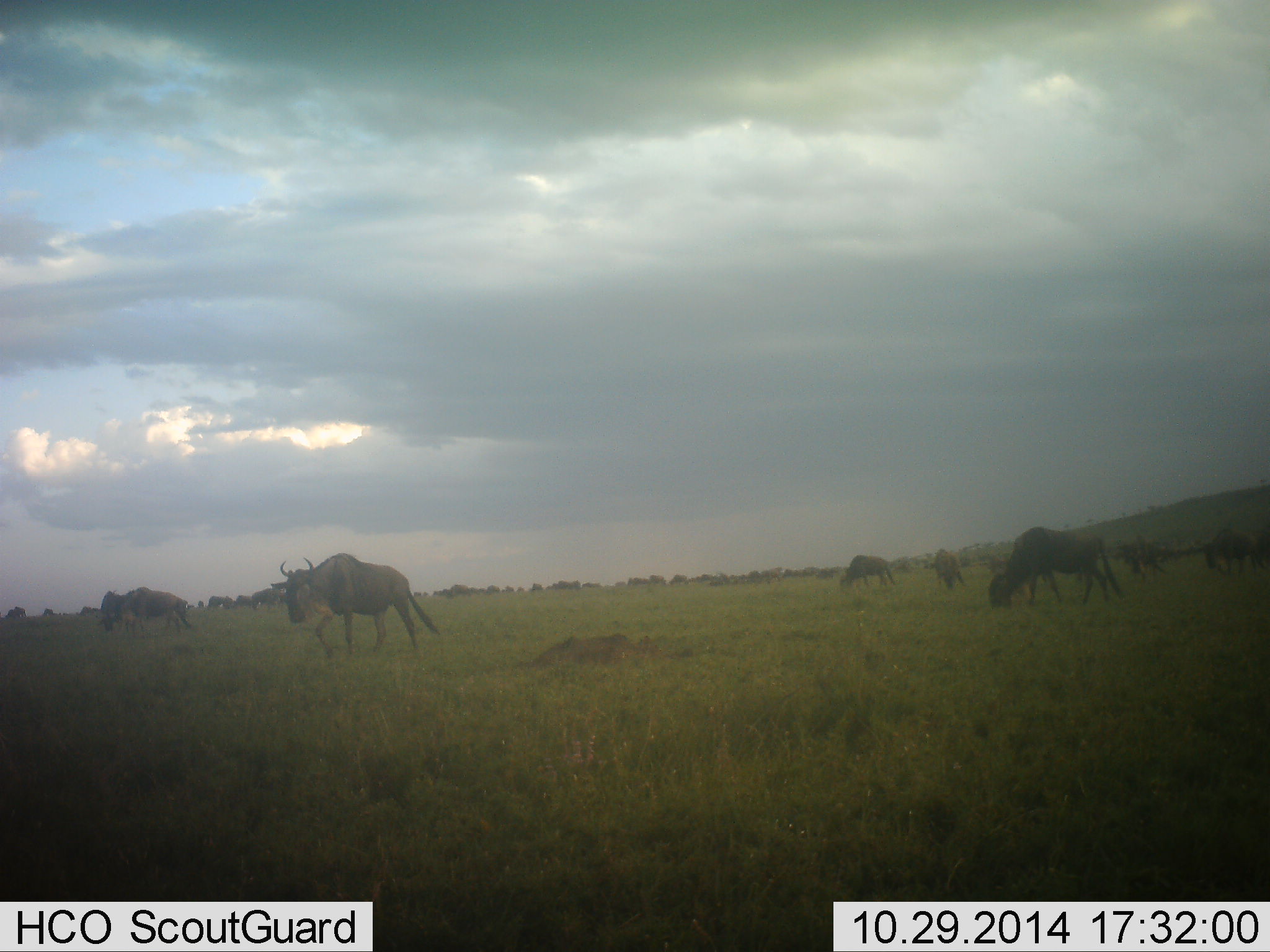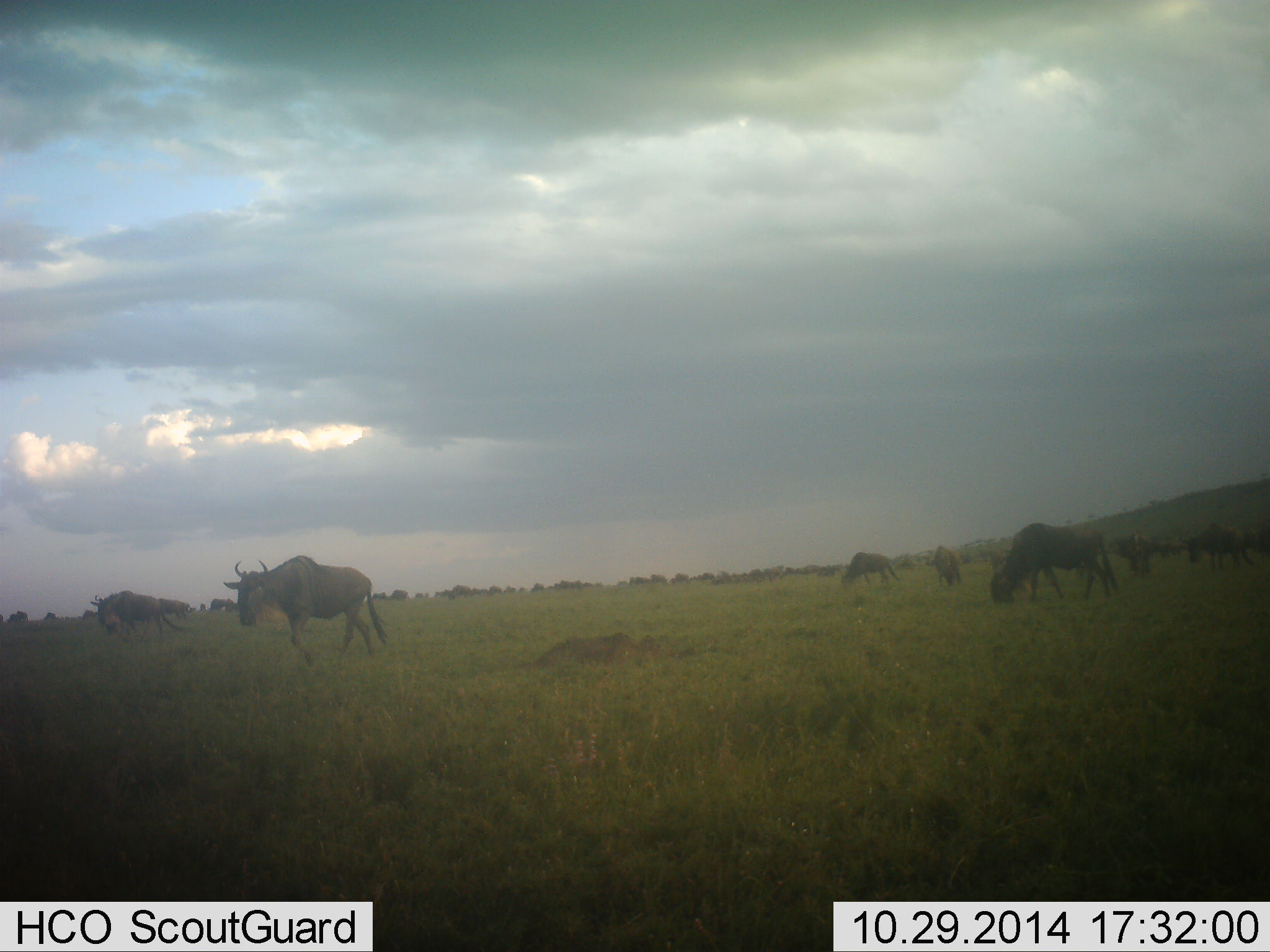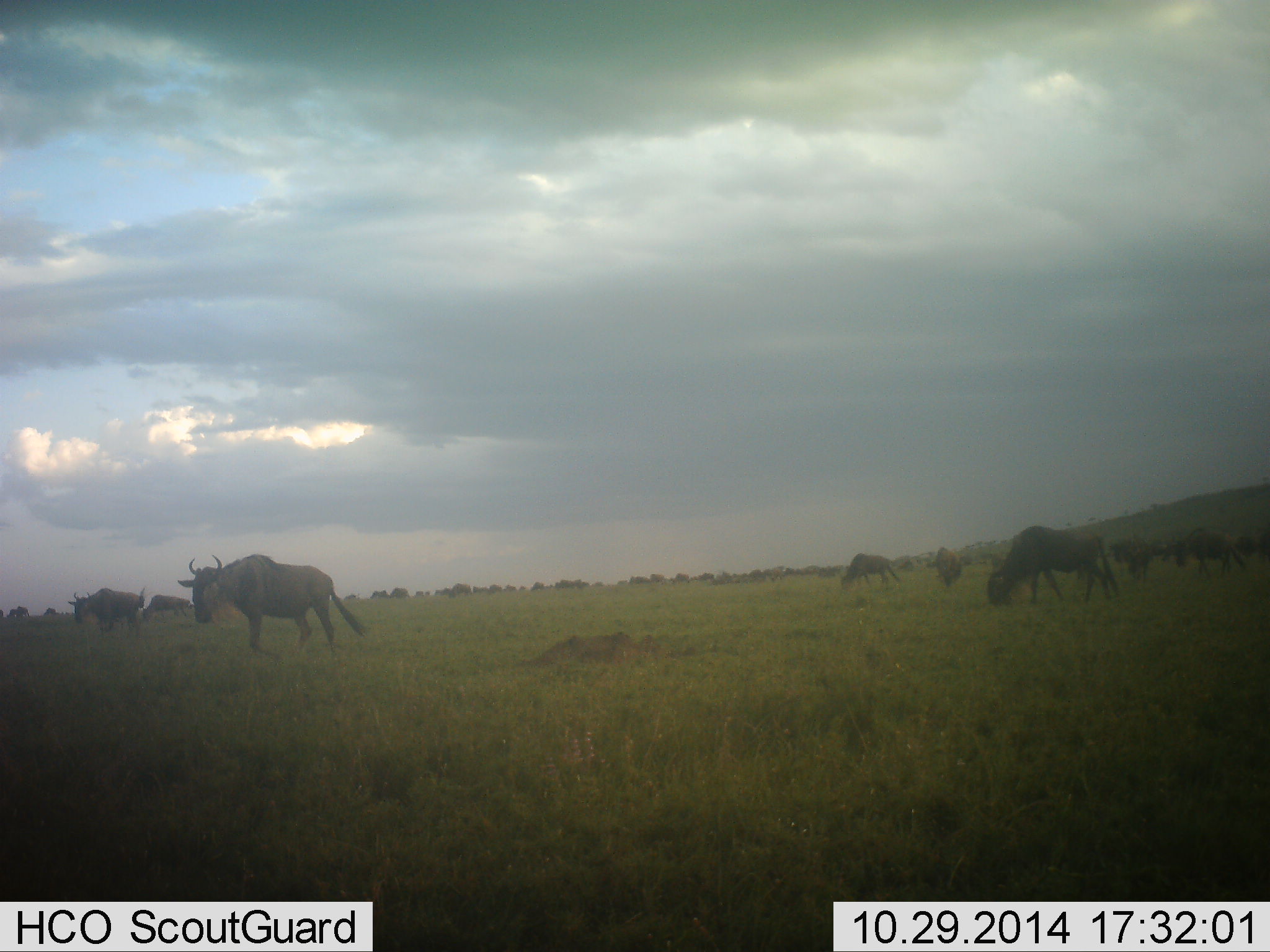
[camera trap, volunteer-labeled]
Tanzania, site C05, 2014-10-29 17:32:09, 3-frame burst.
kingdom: Animalia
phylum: Chordata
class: Mammalia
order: Artiodactyla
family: Bovidae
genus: Connochaetes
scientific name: Connochaetes taurinus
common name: blue wildebeest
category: wildebeest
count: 11-50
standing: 50%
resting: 10%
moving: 60%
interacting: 0%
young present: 0%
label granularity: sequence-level